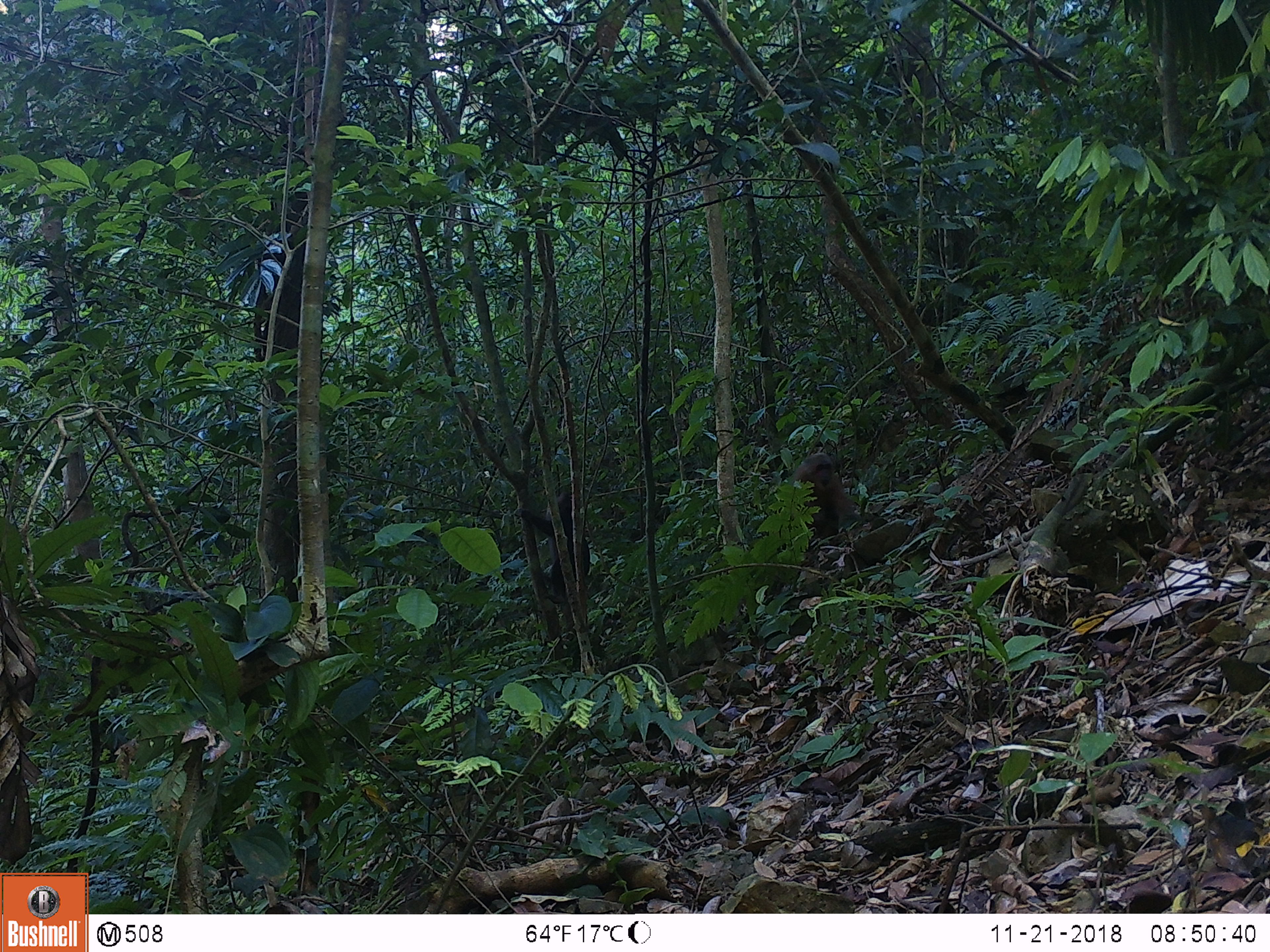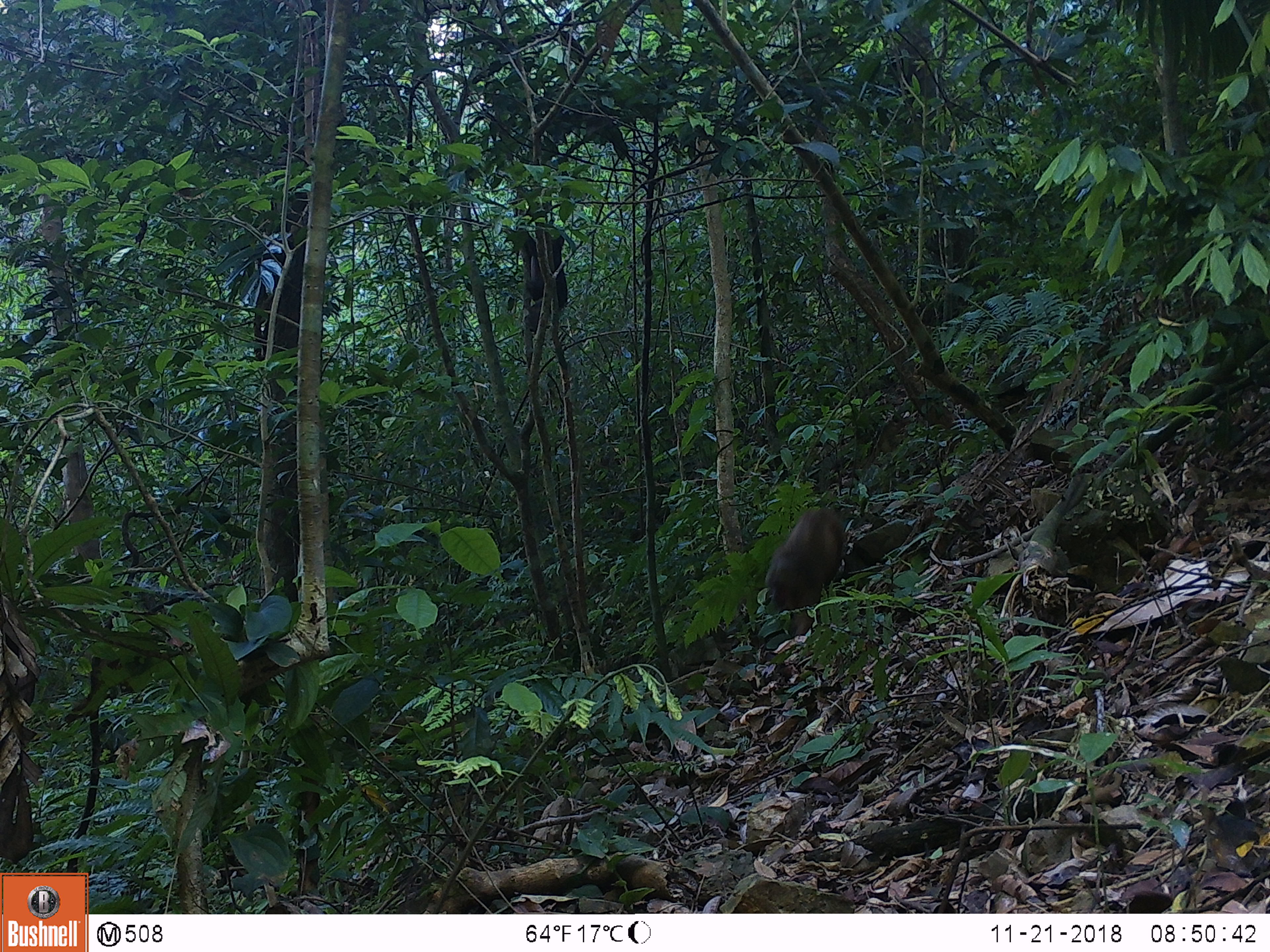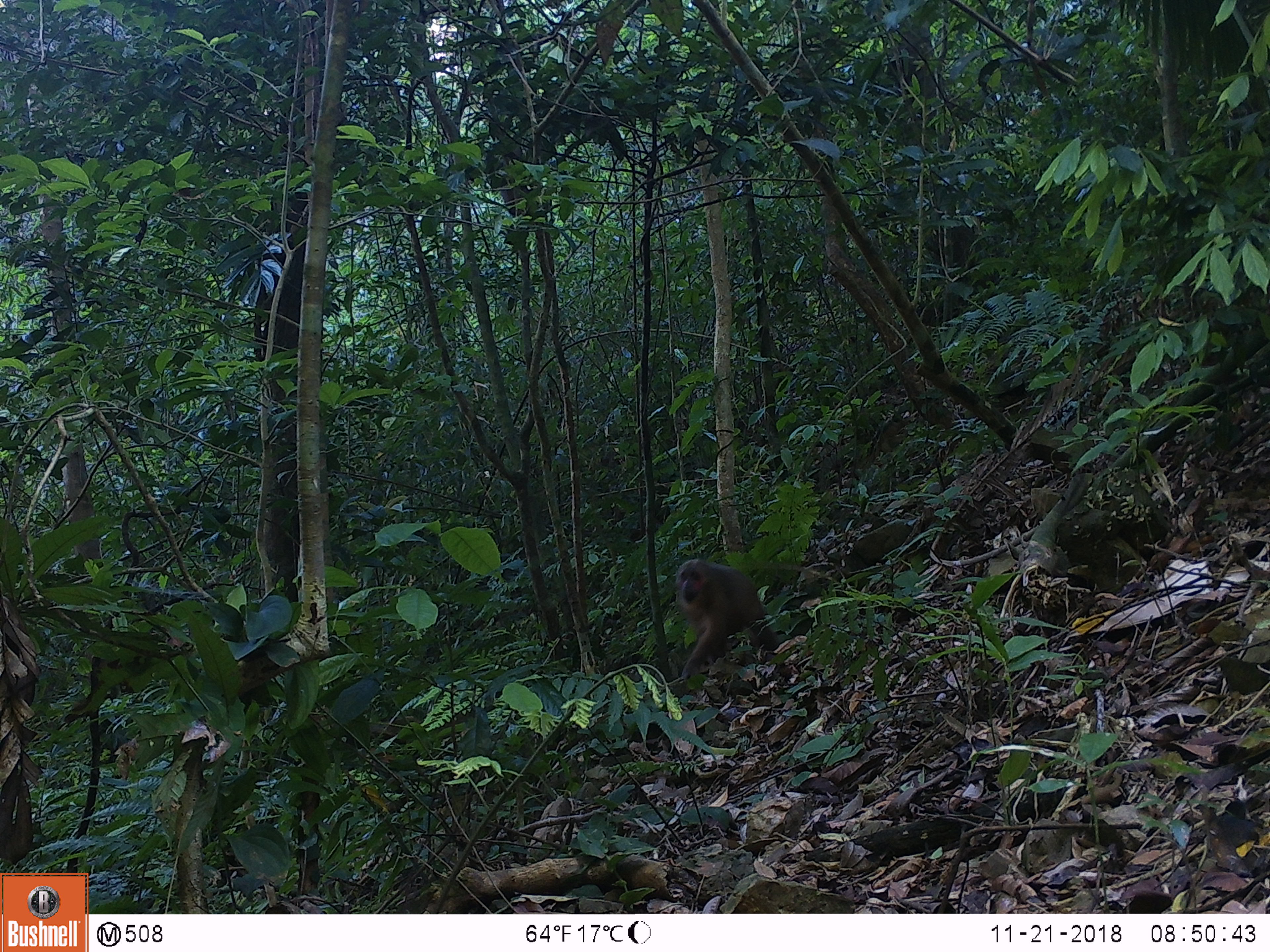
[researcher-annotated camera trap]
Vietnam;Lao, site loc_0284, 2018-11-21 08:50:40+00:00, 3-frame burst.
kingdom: Animalia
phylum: Chordata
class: Mammalia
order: Primates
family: Cercopithecidae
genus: Macaca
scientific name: Macaca arctoides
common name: stump-tailed macaque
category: stump tailed macaque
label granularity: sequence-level